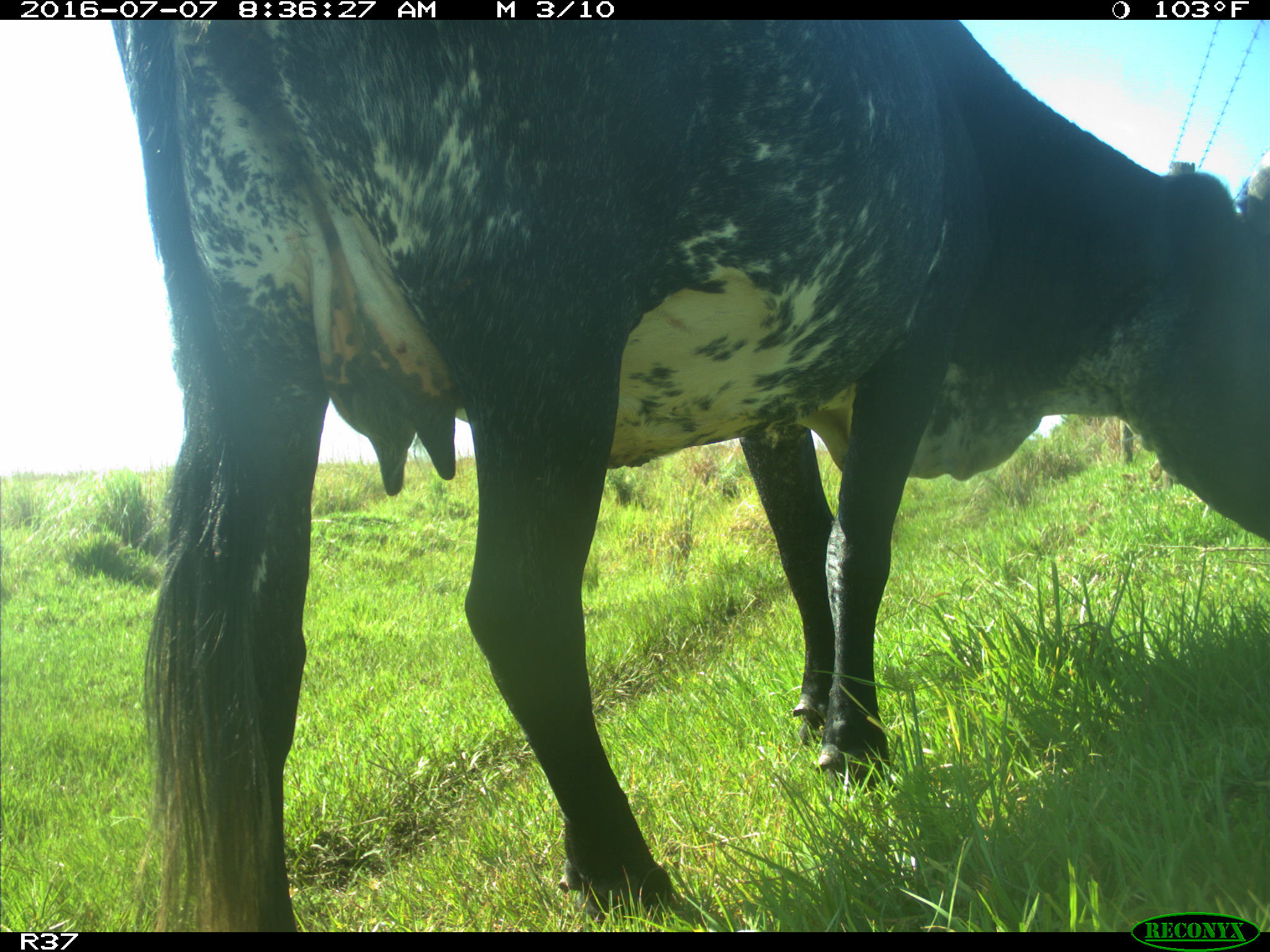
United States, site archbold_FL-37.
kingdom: Animalia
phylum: Chordata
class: Mammalia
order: Artiodactyla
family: Bovidae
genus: Bos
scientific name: Bos taurus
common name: domestic cow